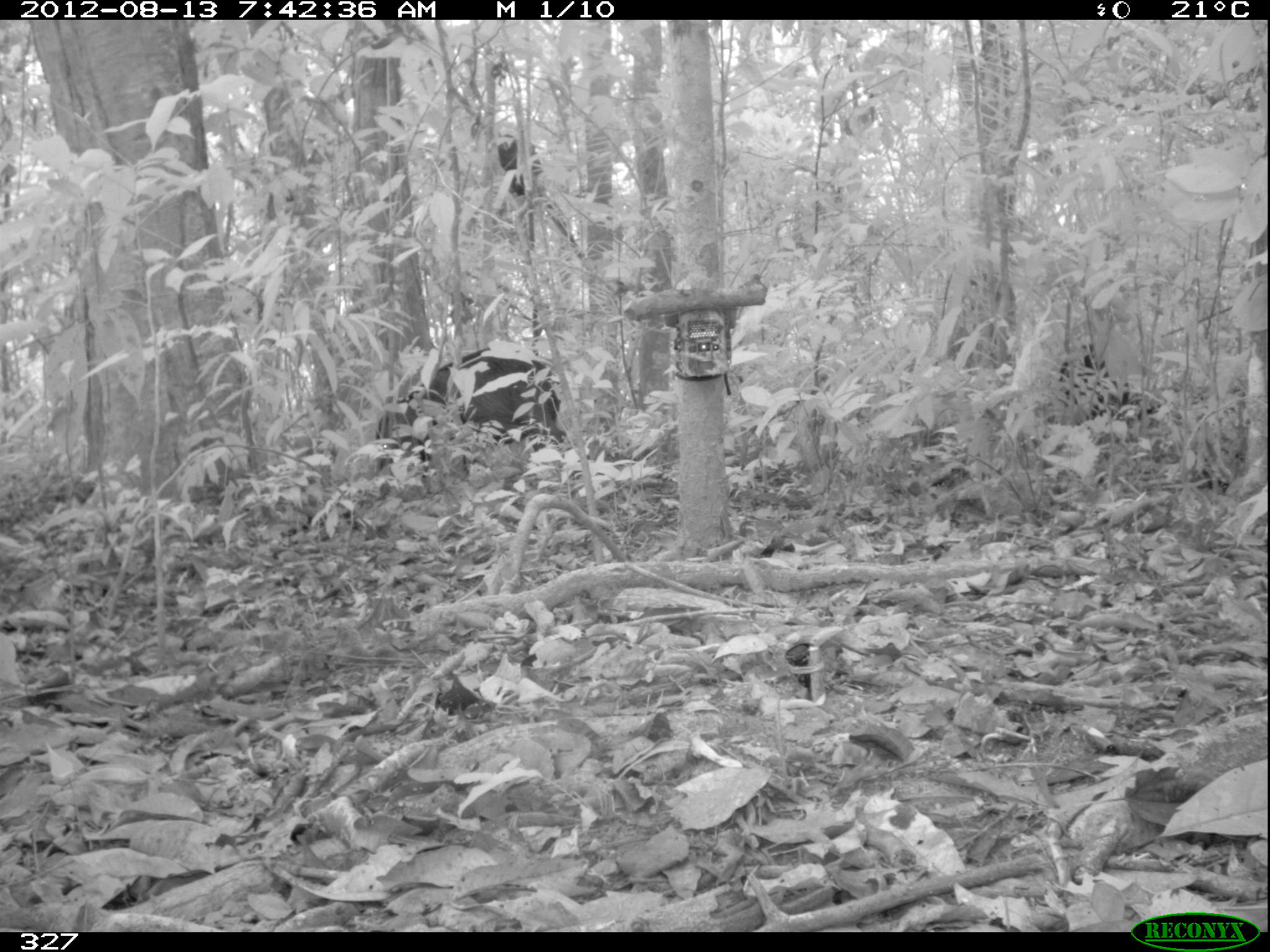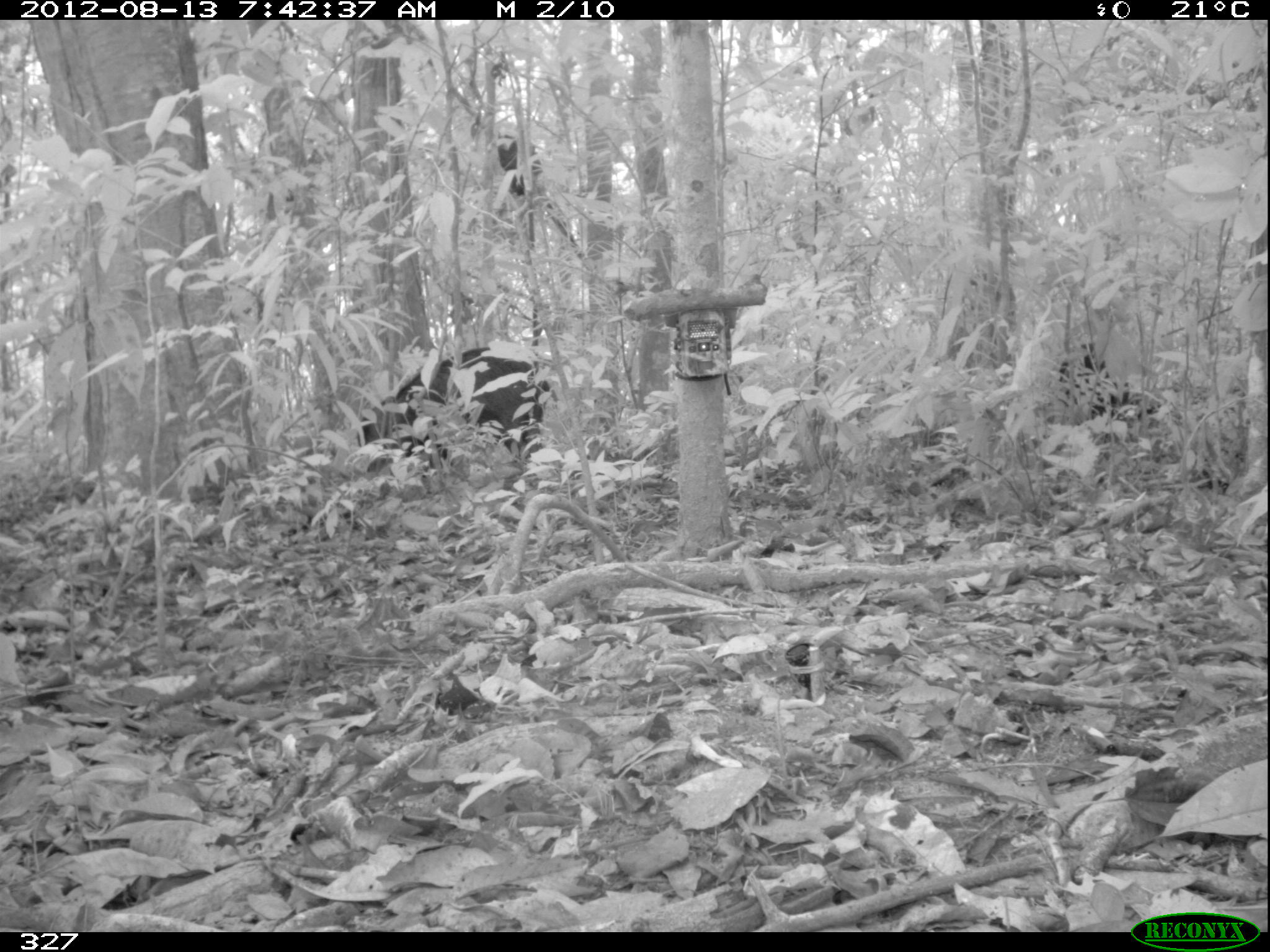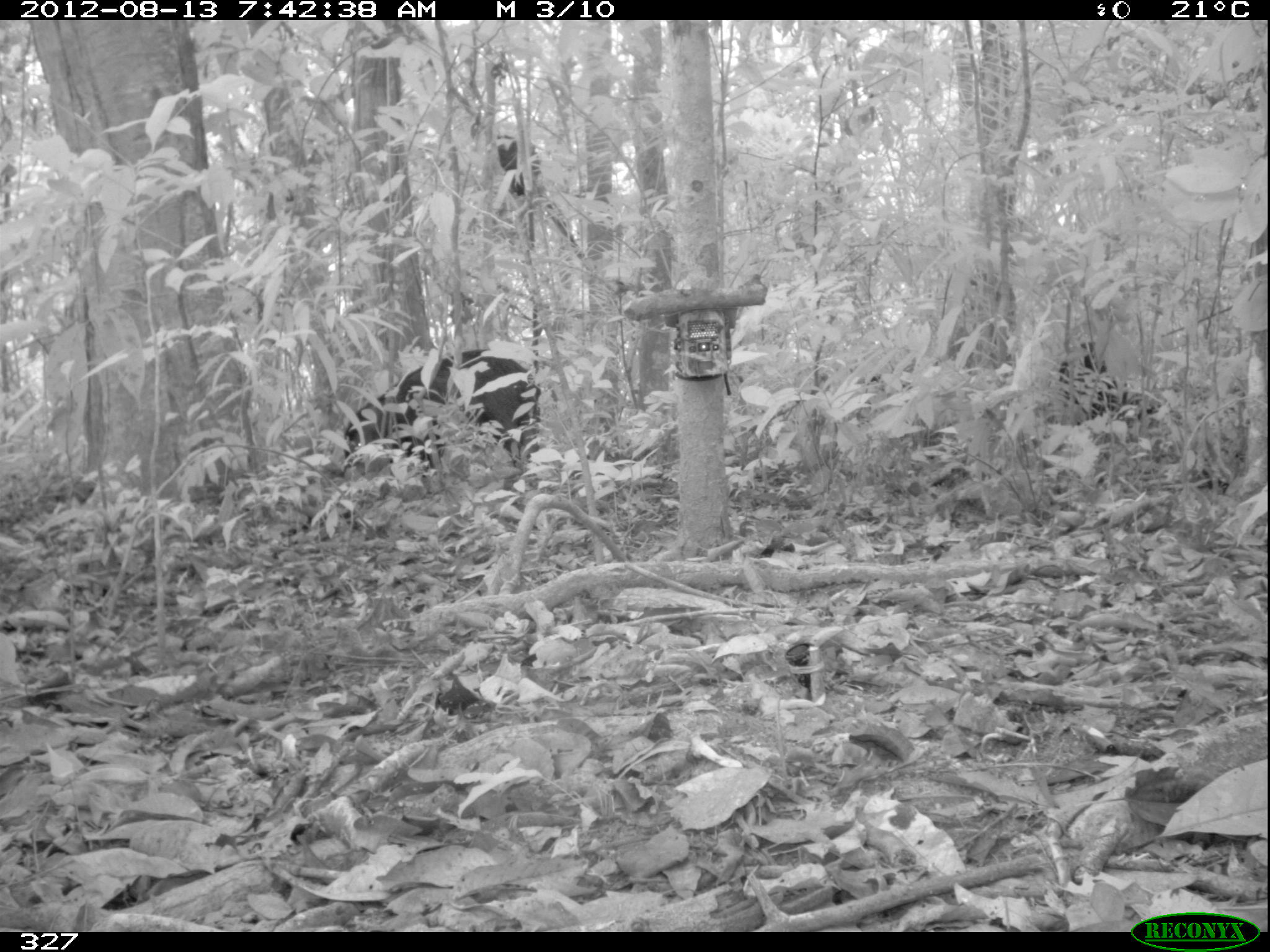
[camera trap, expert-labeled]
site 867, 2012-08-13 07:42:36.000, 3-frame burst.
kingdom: Animalia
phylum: Chordata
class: Mammalia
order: Artiodactyla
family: Tayassuidae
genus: Tayassu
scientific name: Tayassu pecari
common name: white-lipped peccary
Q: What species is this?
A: Tayassu pecari (white-lipped peccary).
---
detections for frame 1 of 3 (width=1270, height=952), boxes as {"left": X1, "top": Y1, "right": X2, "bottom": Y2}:
tayassu pecari: {"left": 376, "top": 348, "right": 566, "bottom": 475}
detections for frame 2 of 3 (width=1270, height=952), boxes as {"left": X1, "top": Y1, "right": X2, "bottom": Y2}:
tayassu pecari: {"left": 359, "top": 348, "right": 558, "bottom": 465}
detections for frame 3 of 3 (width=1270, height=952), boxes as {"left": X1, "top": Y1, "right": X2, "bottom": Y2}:
tayassu pecari: {"left": 344, "top": 348, "right": 543, "bottom": 463}